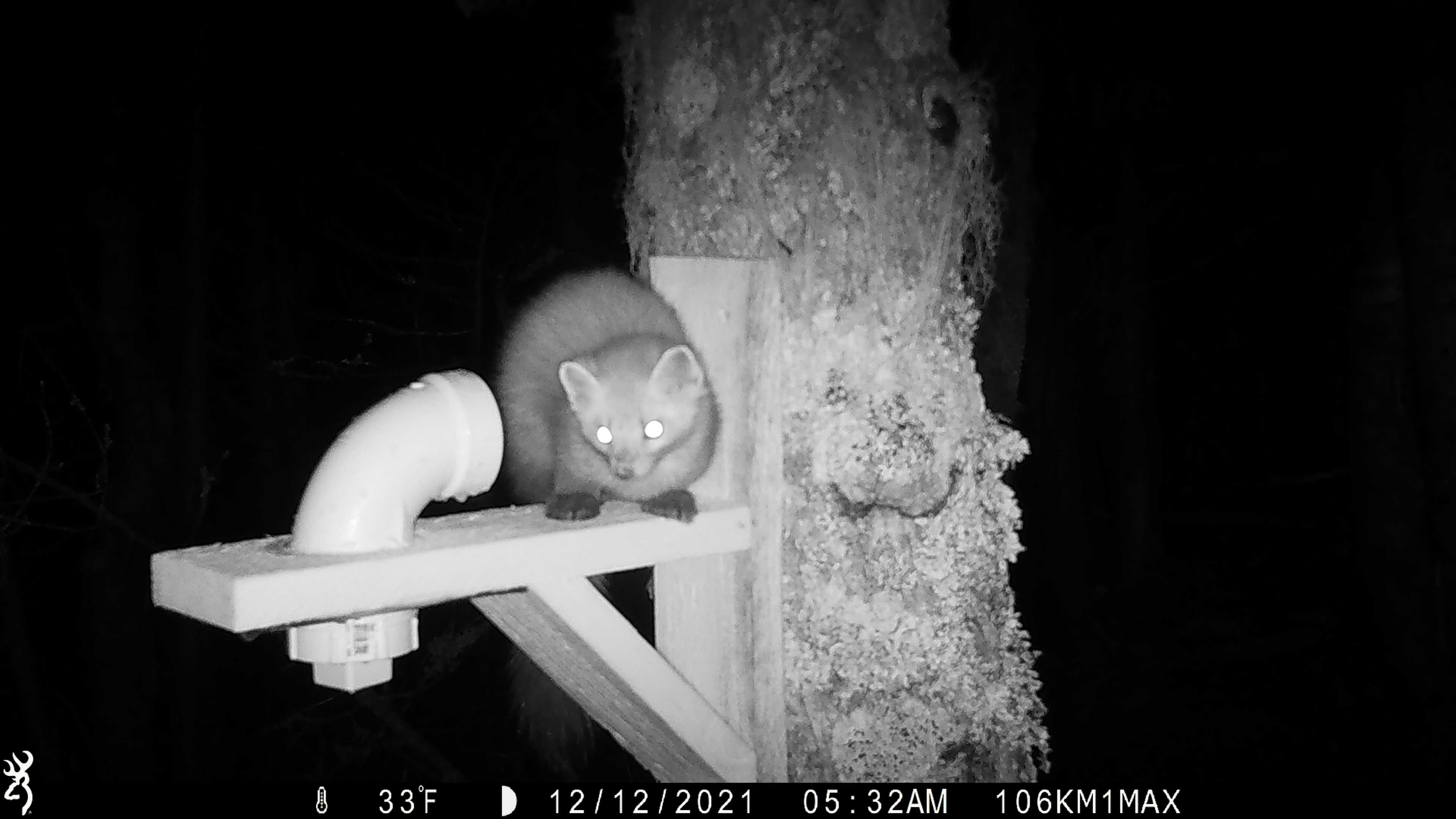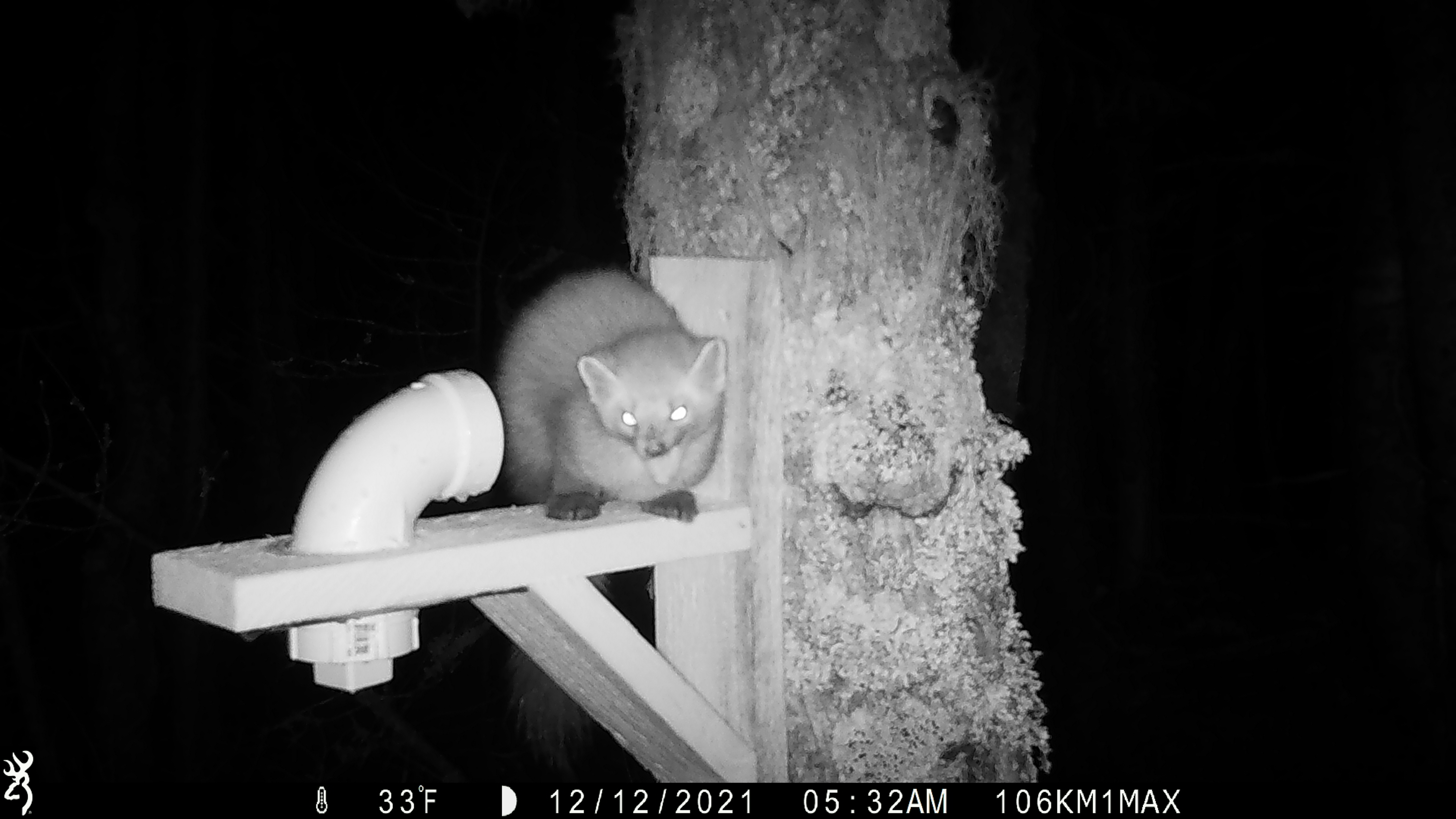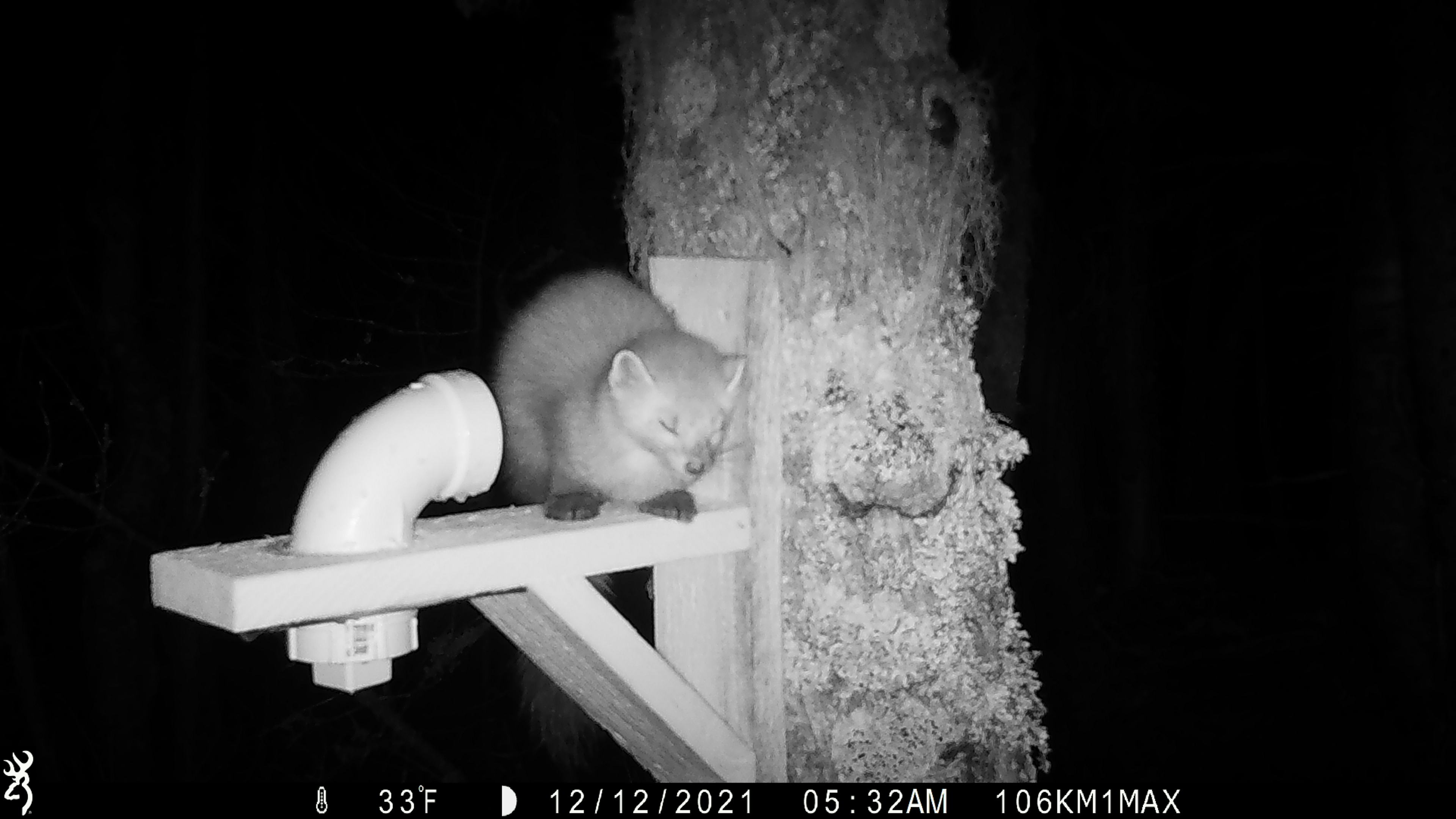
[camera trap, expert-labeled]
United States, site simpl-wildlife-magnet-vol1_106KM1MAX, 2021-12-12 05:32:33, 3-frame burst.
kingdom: Animalia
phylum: Chordata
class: Mammalia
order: Carnivora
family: Mustelidae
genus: Martes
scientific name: Martes americana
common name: american marten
American marten (Martes americana).